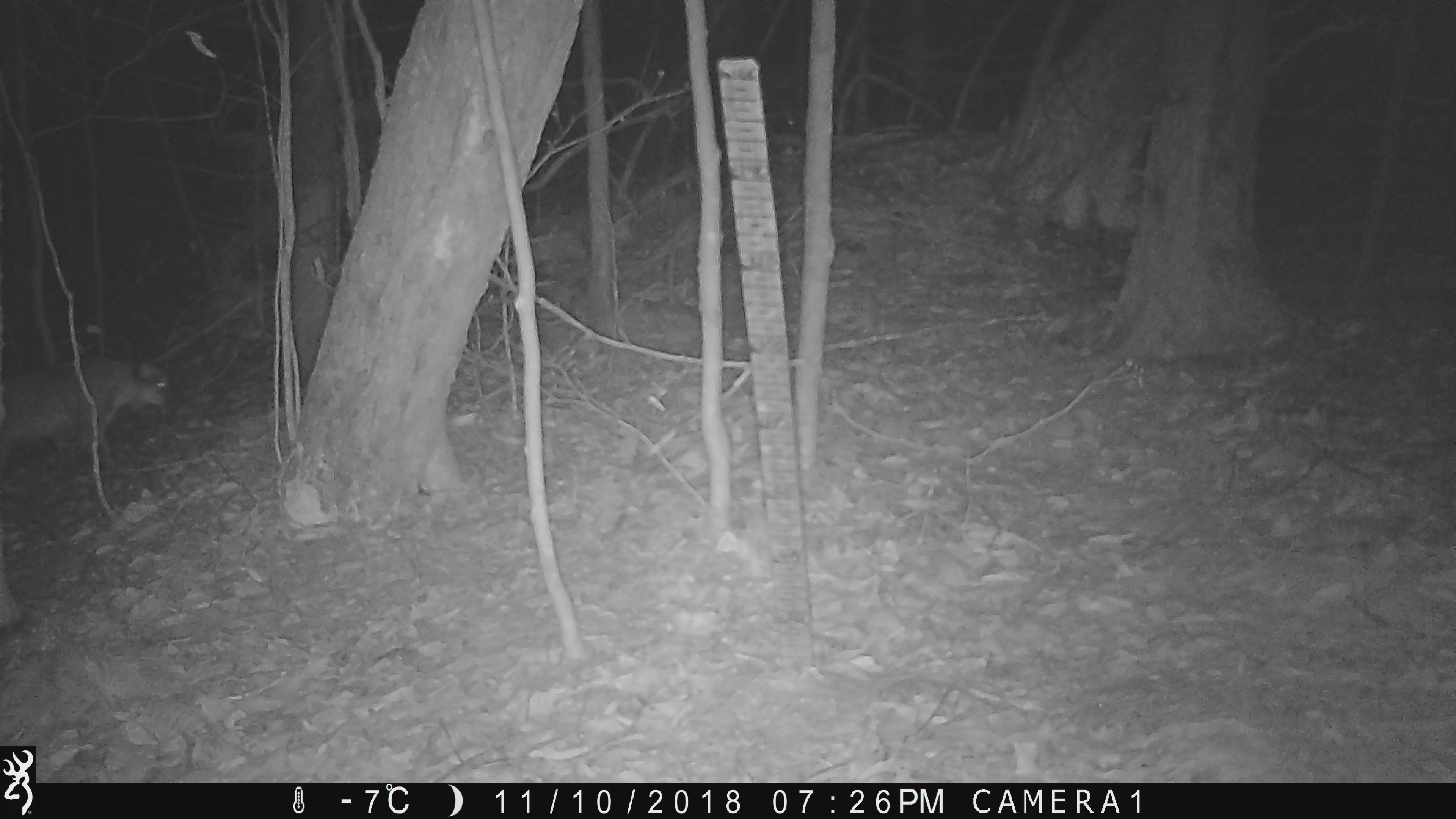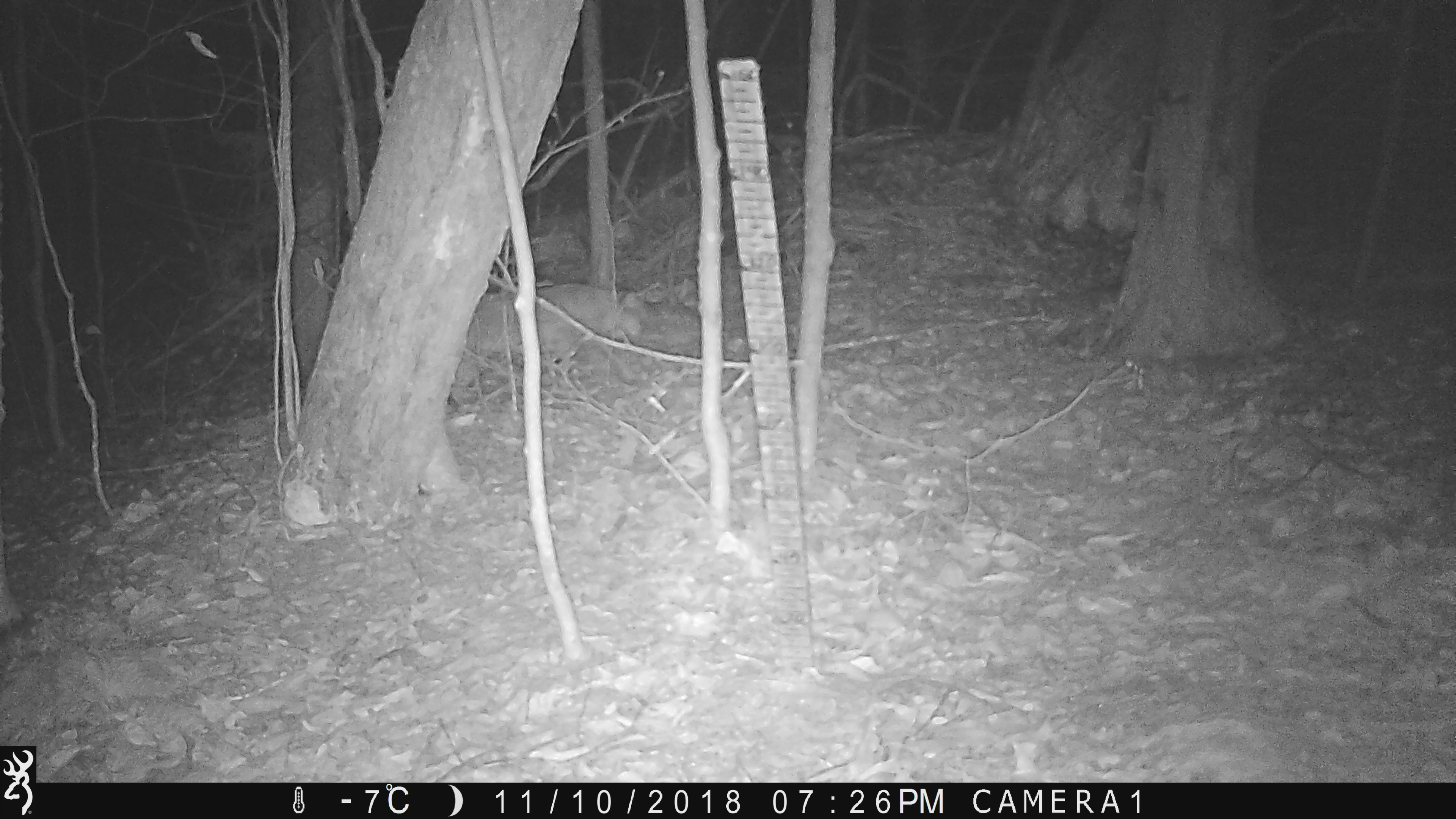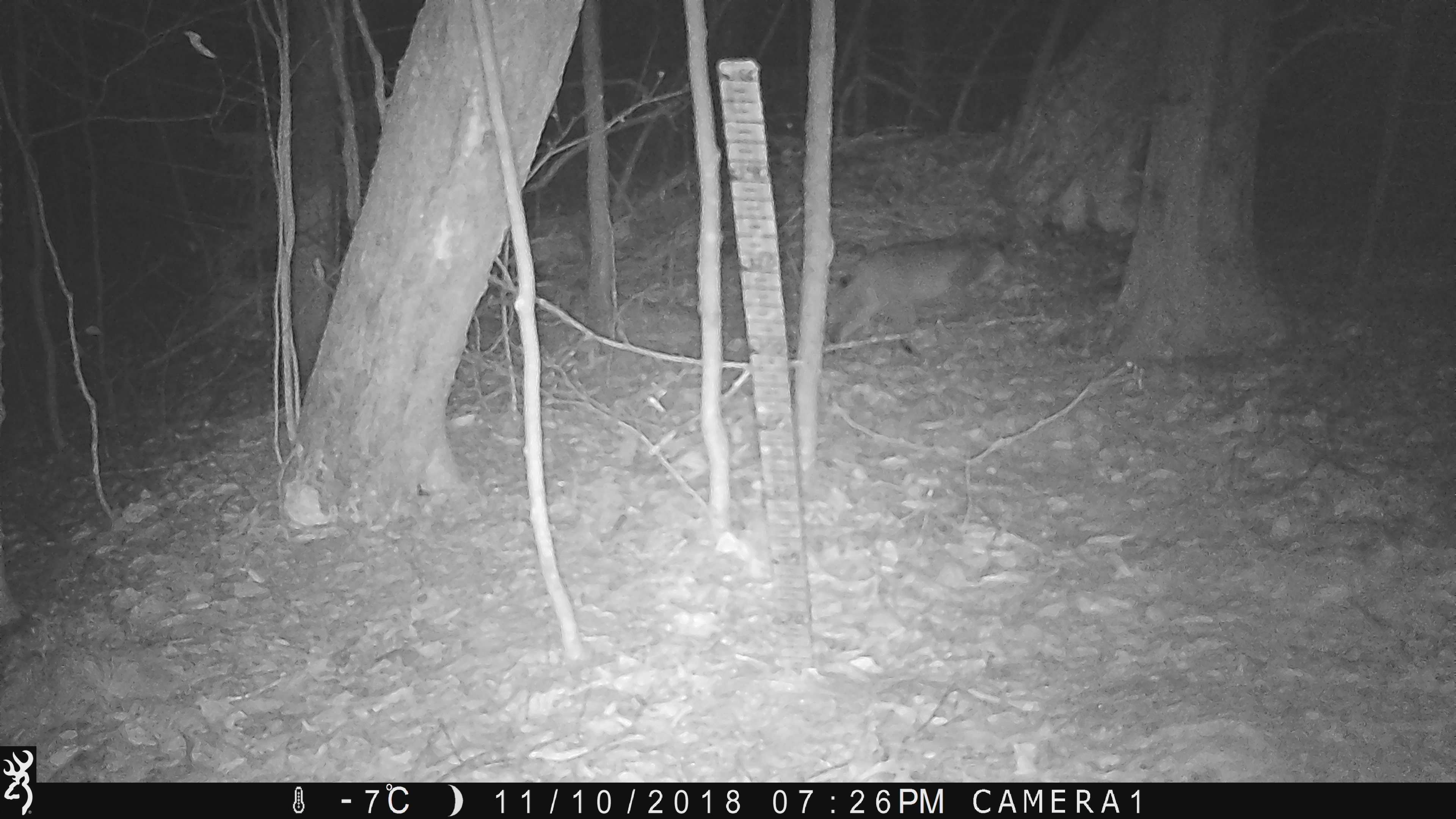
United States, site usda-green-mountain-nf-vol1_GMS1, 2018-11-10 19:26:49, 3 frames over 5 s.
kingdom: Animalia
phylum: Chordata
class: Mammalia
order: Carnivora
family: Felidae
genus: Lynx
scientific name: Lynx rufus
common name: bobcat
Bobcat (Lynx rufus).